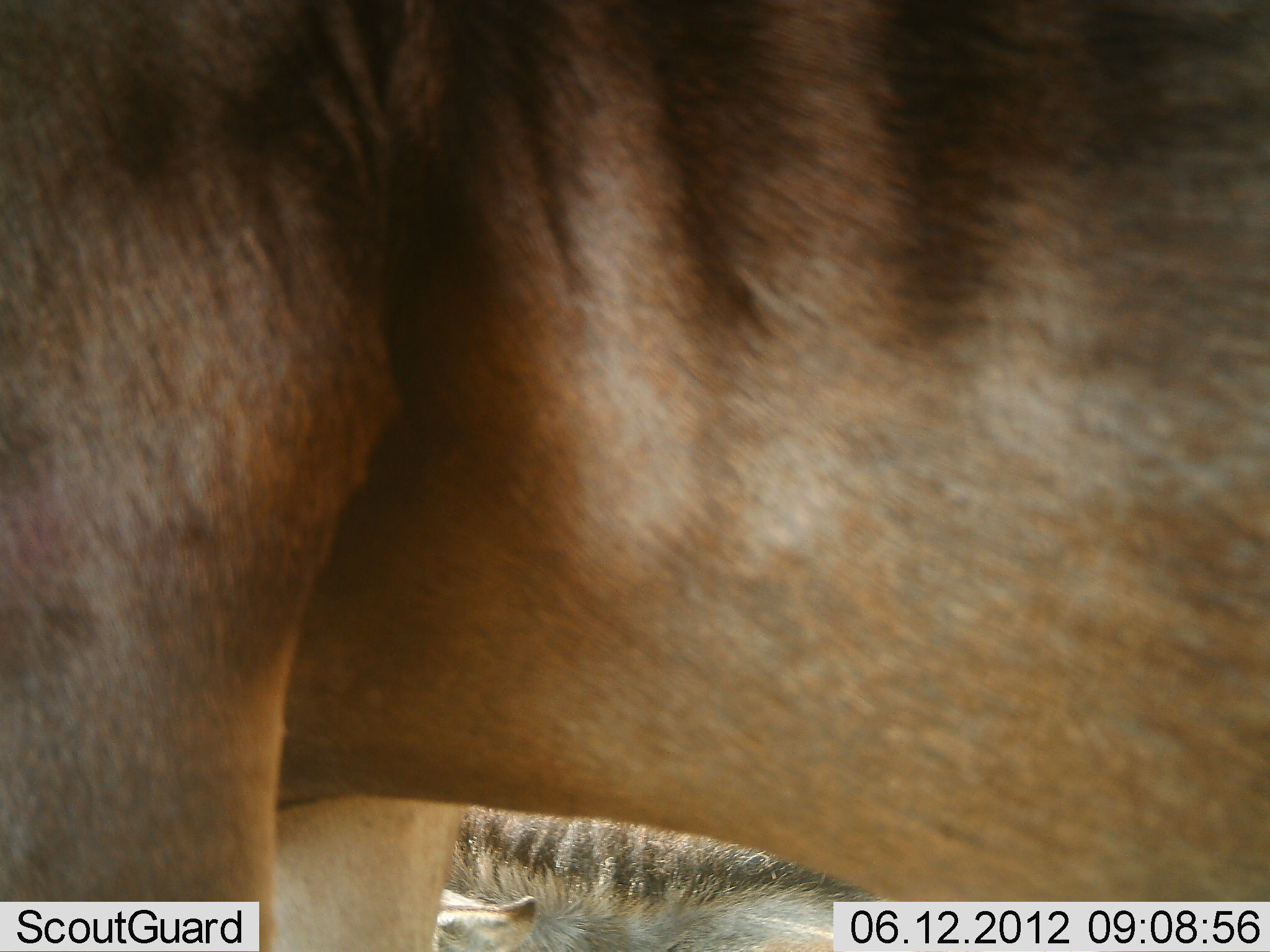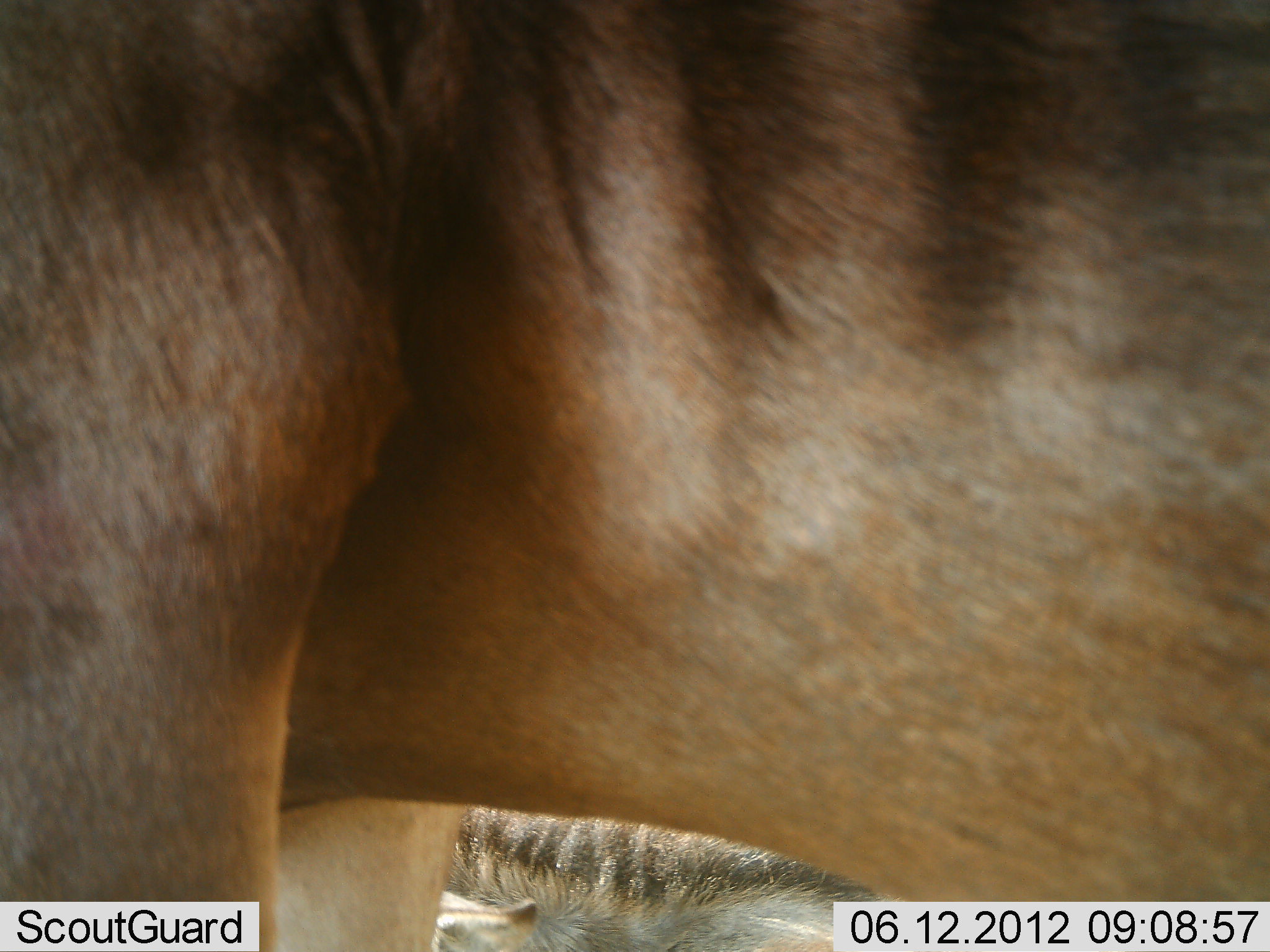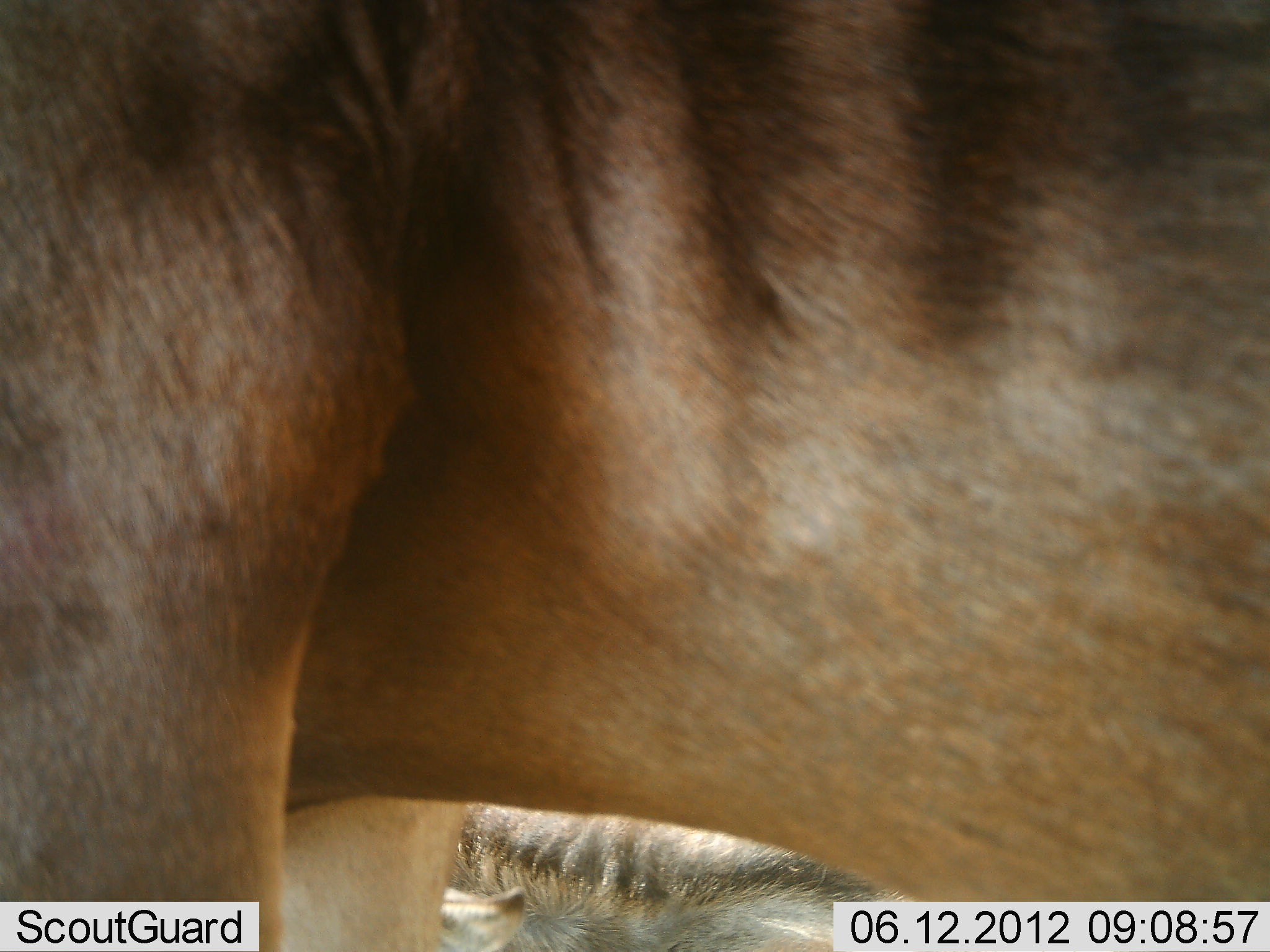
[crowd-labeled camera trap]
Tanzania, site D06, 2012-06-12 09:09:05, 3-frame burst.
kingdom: Animalia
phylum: Chordata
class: Mammalia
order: Artiodactyla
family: Bovidae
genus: Connochaetes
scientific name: Connochaetes taurinus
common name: blue wildebeest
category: wildebeest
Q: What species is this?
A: Wildebeest (blue wildebeest) (Connochaetes taurinus).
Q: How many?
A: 1.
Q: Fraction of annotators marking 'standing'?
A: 100%.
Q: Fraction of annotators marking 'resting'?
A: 30%.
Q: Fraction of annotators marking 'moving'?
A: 0%.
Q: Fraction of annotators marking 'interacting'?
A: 0%.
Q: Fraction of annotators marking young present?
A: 0%.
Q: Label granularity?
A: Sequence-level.